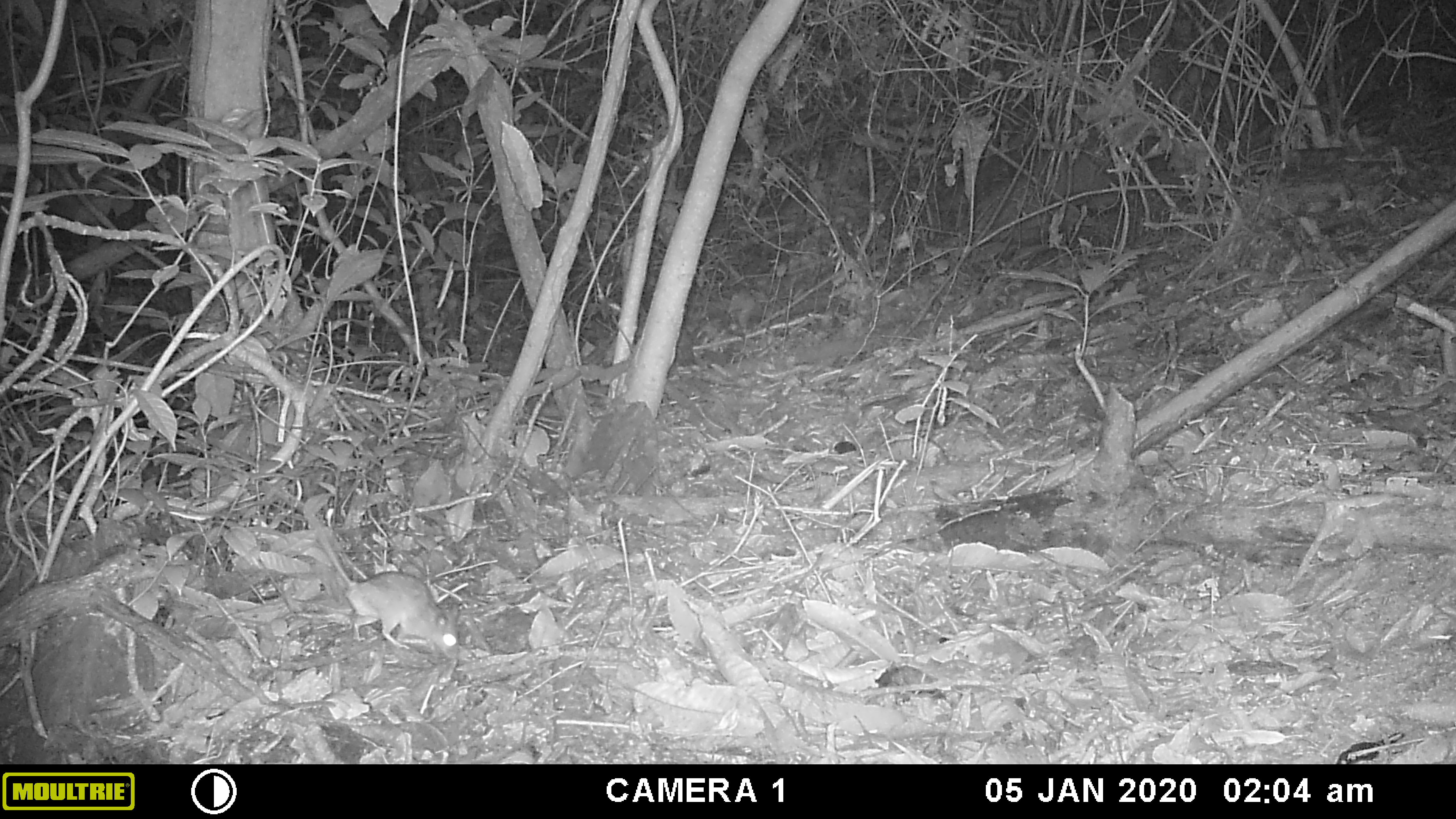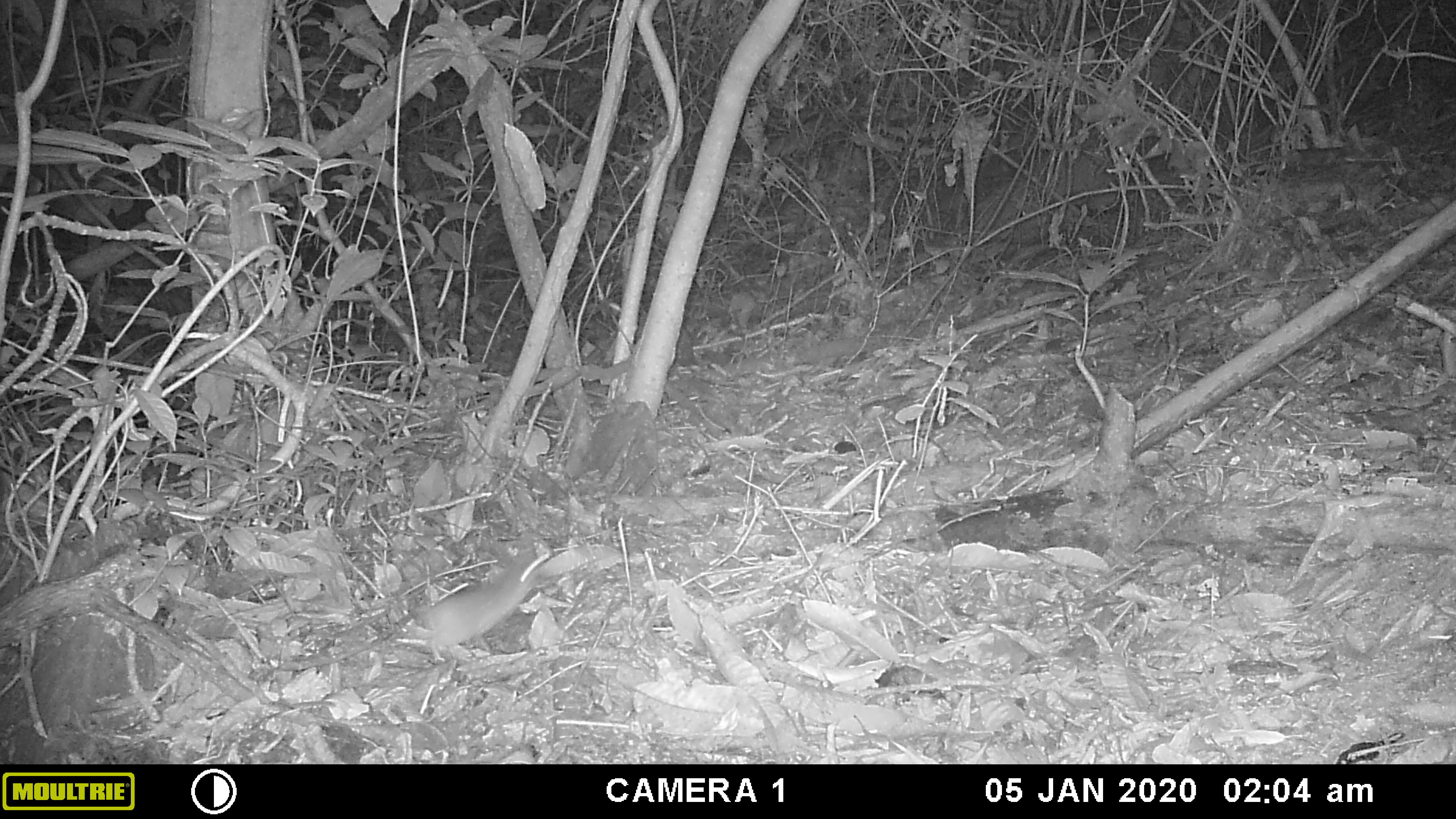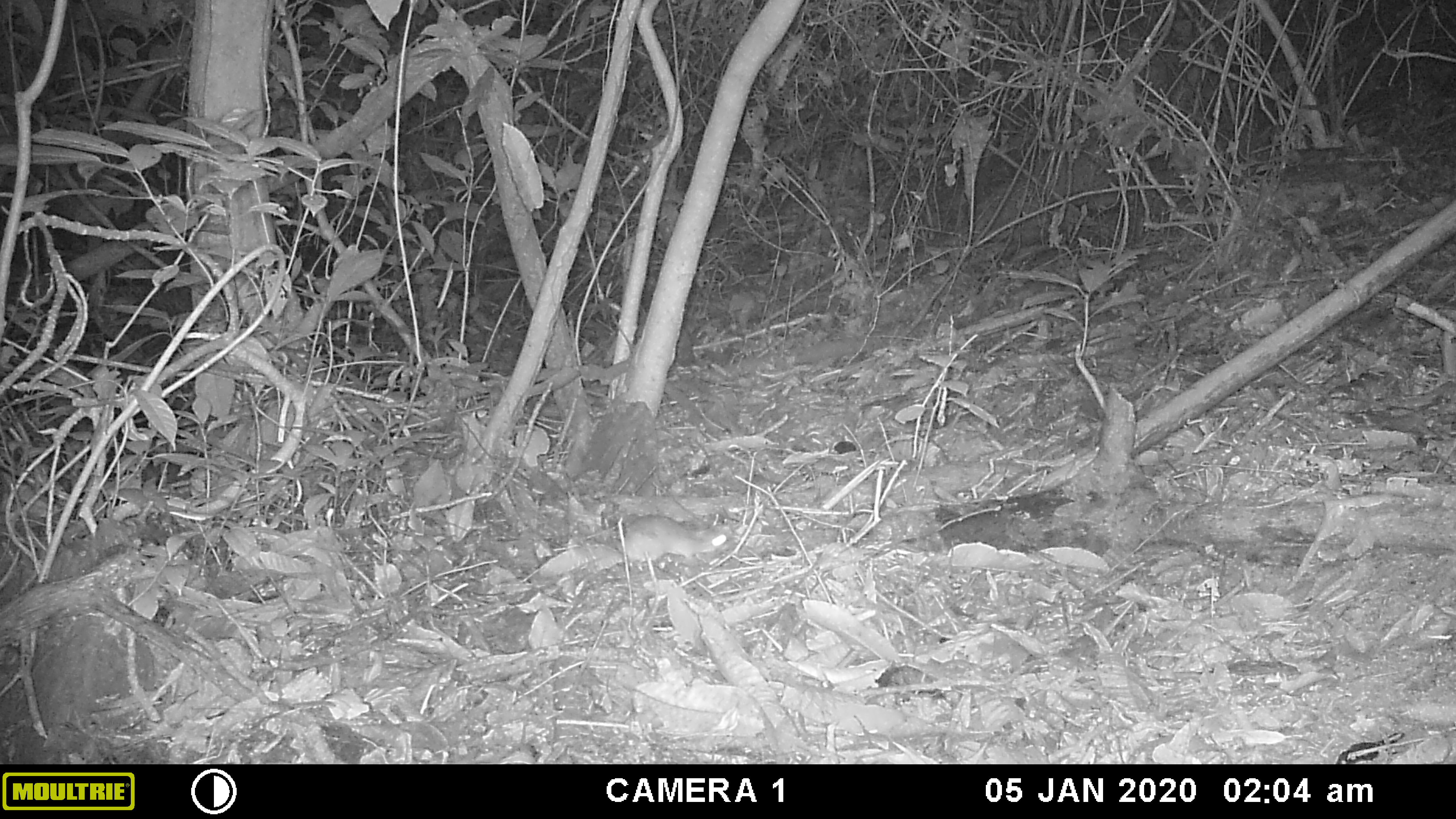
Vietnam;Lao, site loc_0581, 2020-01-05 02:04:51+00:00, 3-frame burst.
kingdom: Animalia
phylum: Chordata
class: Mammalia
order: Rodentia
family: Muridae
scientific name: Muridae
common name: old-world mice and rats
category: unidentified murid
Unidentified murid (old-world mice and rats) (Muridae). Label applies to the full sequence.